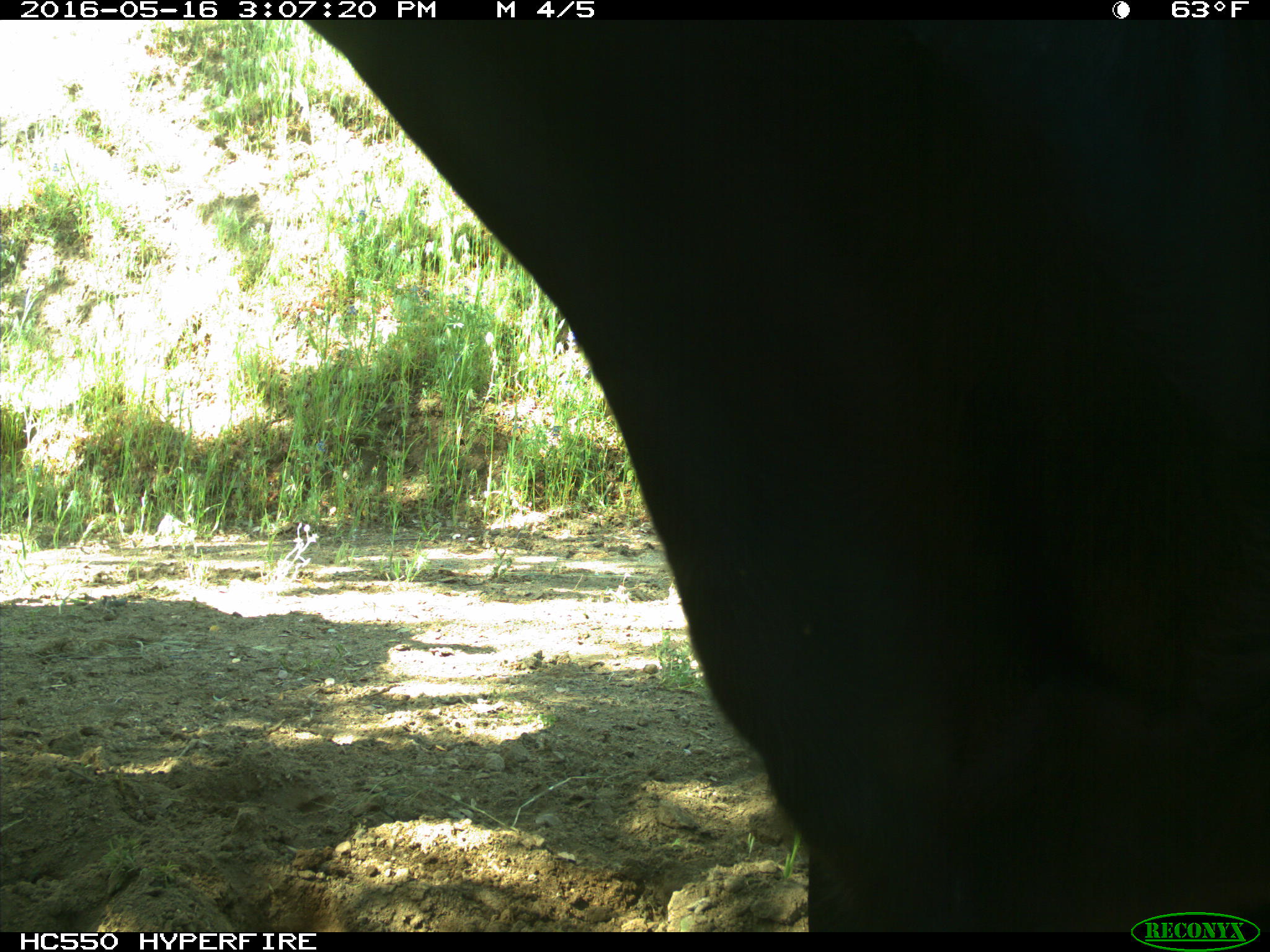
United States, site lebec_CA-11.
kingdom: Animalia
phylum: Chordata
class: Mammalia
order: Artiodactyla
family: Bovidae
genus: Bos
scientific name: Bos taurus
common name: domestic cow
Bos taurus (domestic cow).